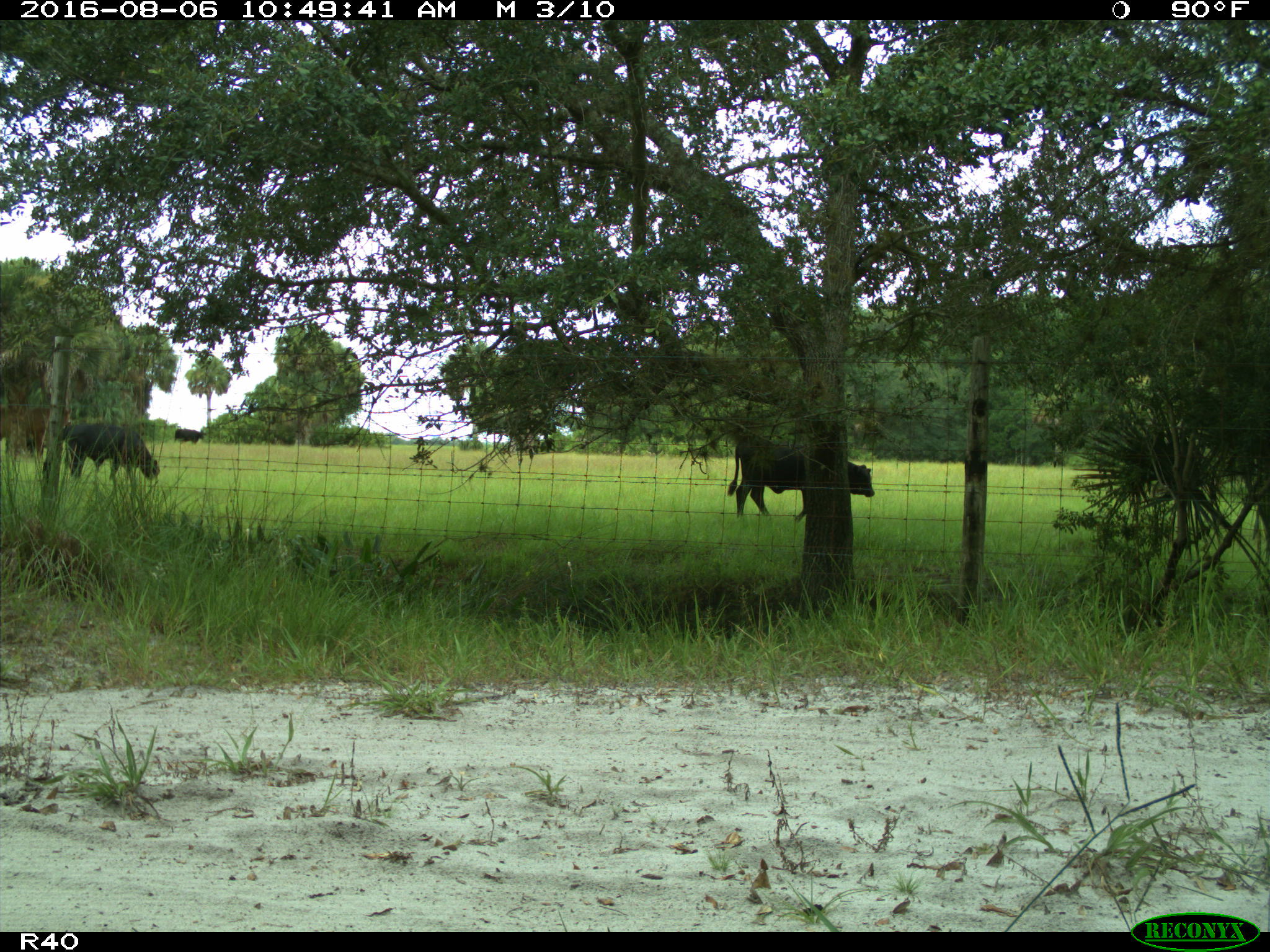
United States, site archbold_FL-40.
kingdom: Animalia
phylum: Chordata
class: Mammalia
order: Artiodactyla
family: Bovidae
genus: Bos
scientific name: Bos taurus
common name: domestic cow